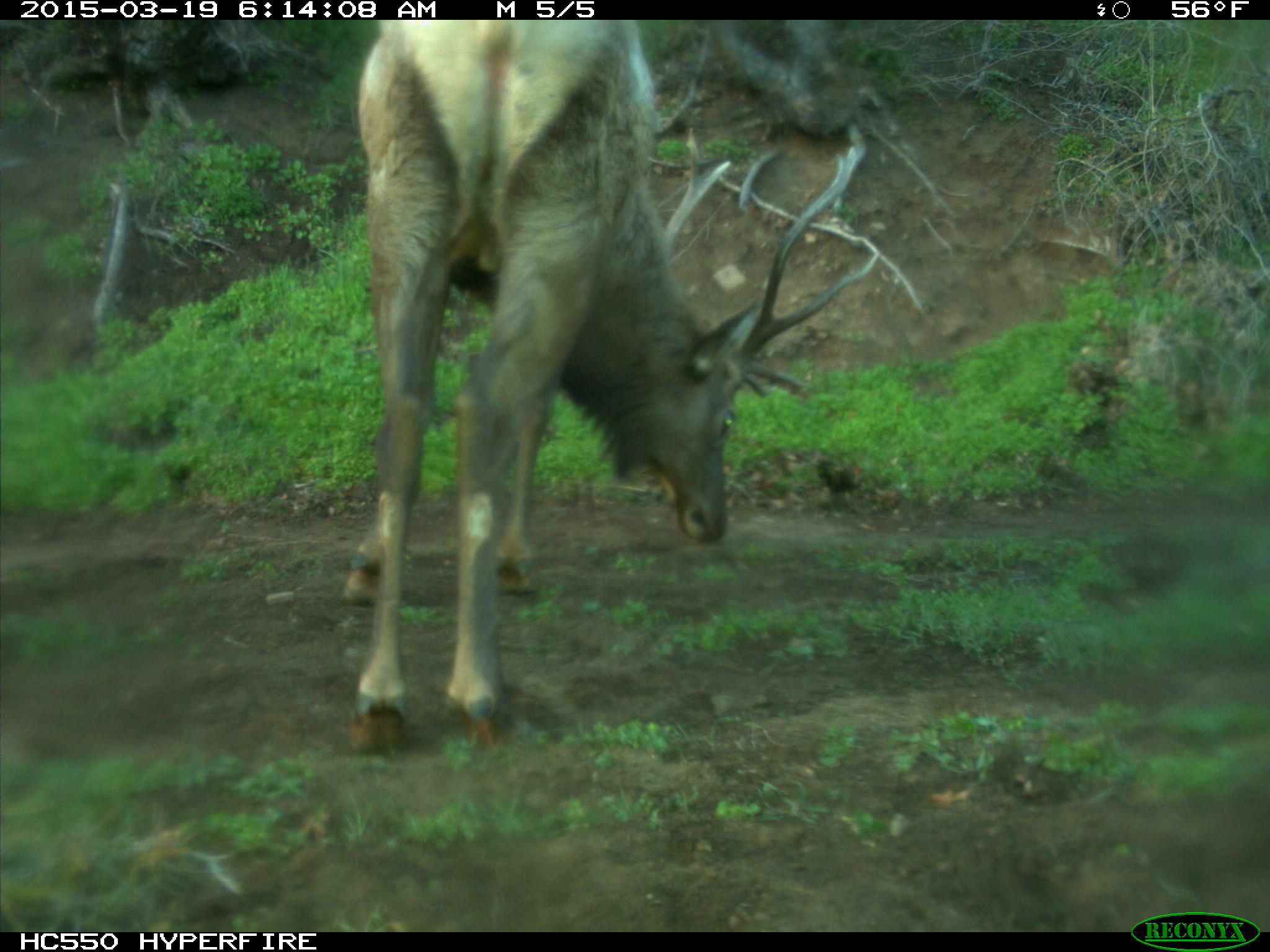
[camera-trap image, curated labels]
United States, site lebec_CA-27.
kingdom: Animalia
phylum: Chordata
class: Mammalia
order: Artiodactyla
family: Cervidae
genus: Cervus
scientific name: Cervus canadensis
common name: elk